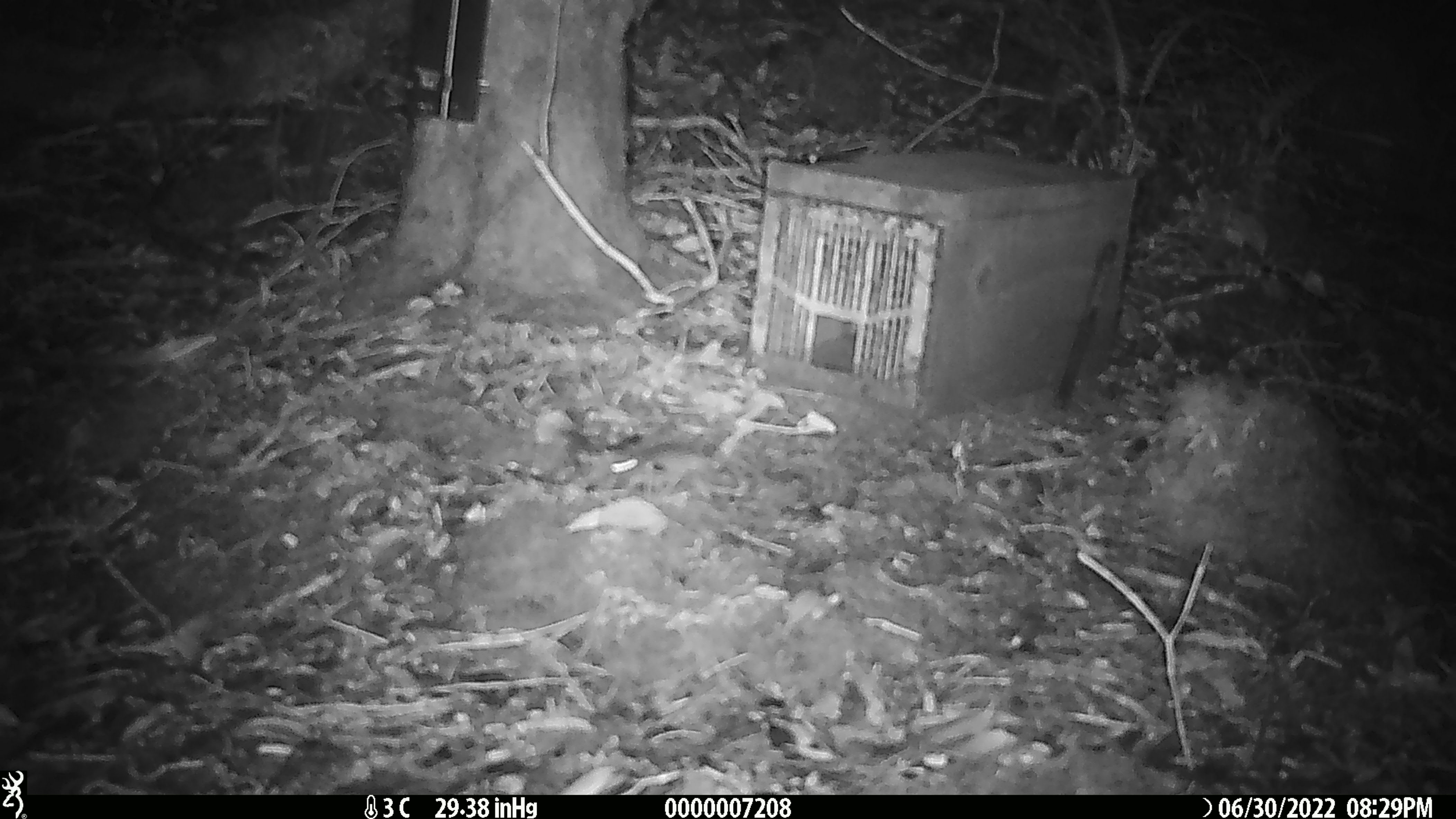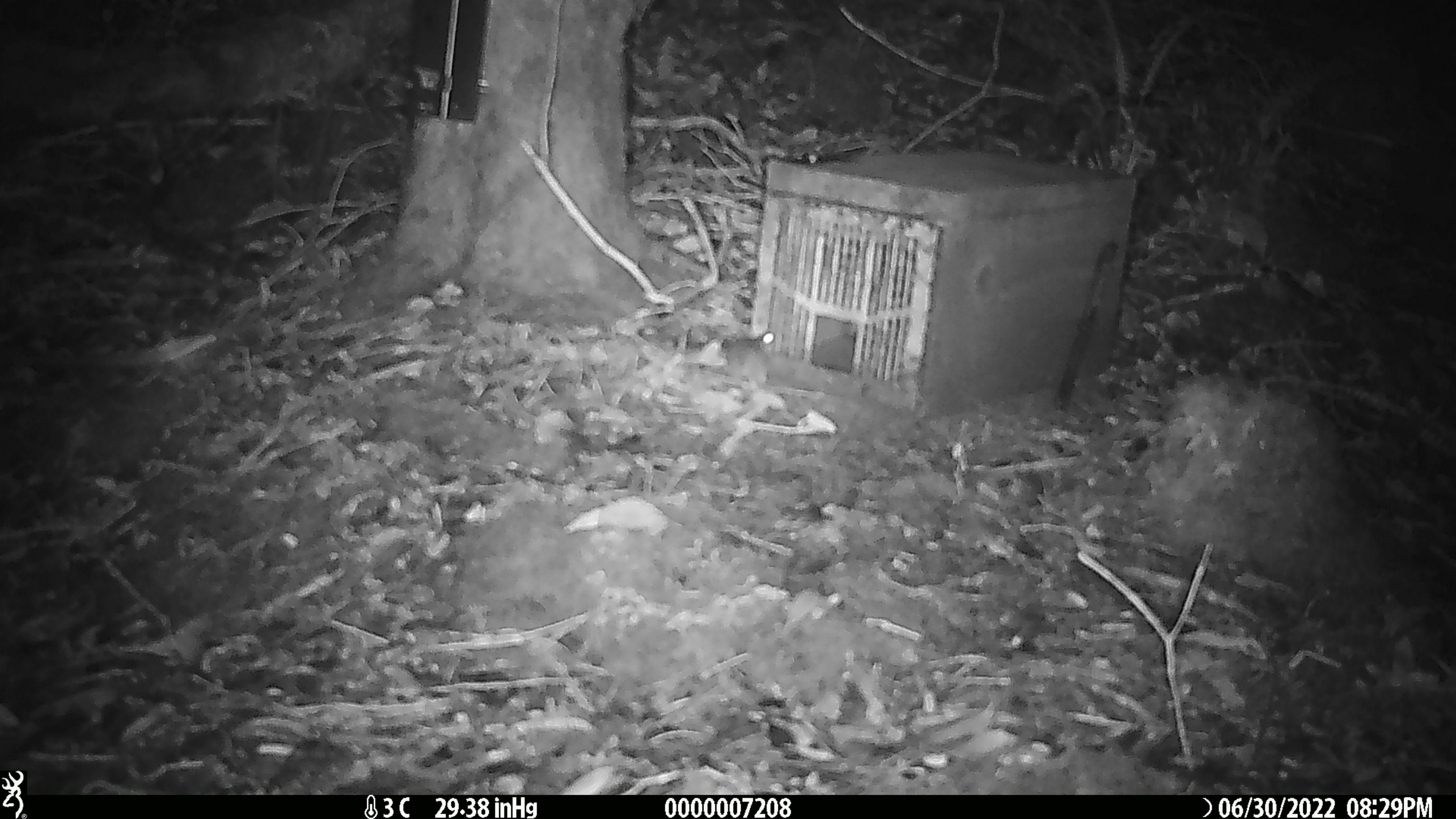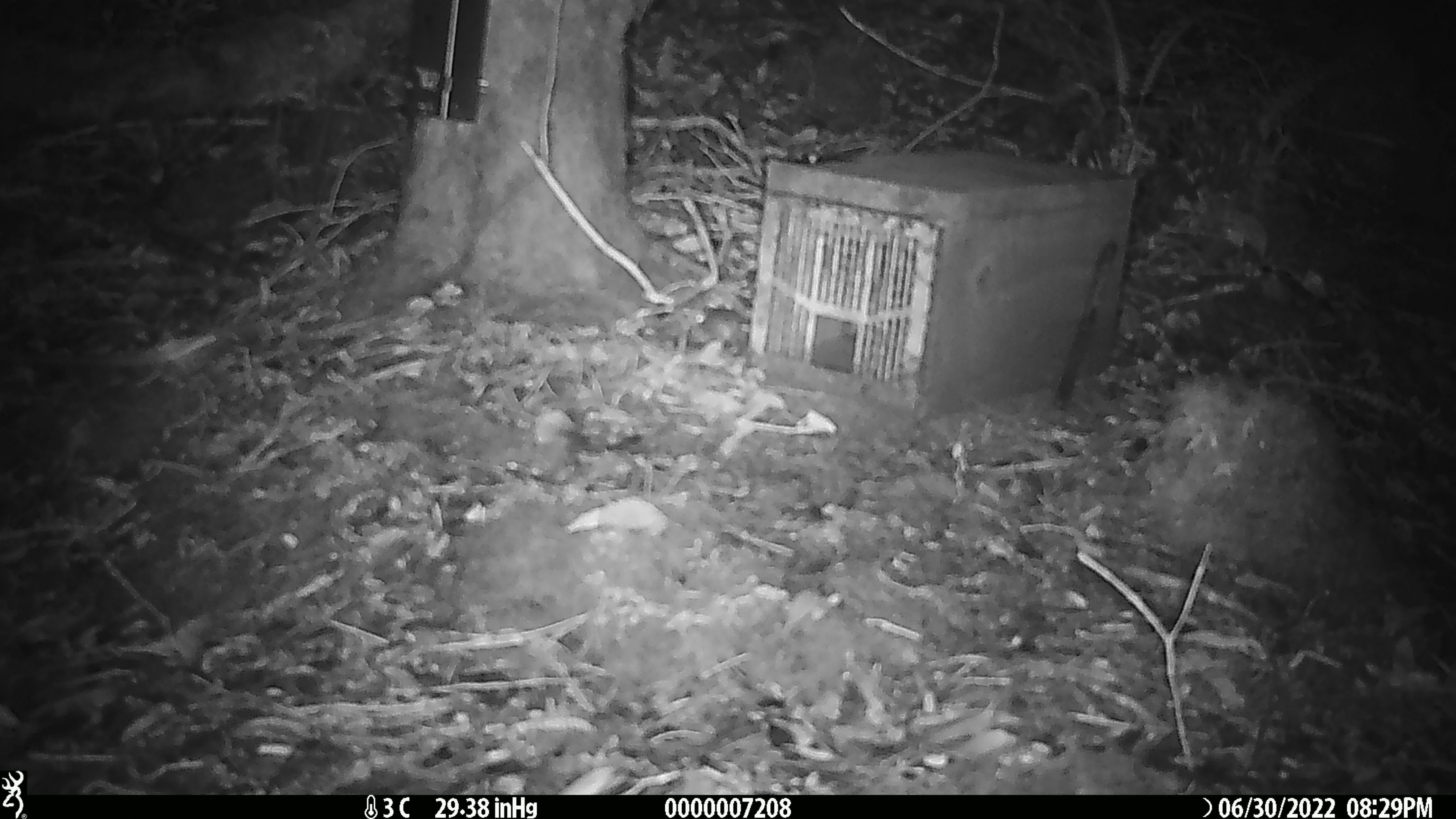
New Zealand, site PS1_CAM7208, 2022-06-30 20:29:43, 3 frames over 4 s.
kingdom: Animalia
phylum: Chordata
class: Mammalia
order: Rodentia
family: Muridae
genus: Mus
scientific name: Mus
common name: mouse